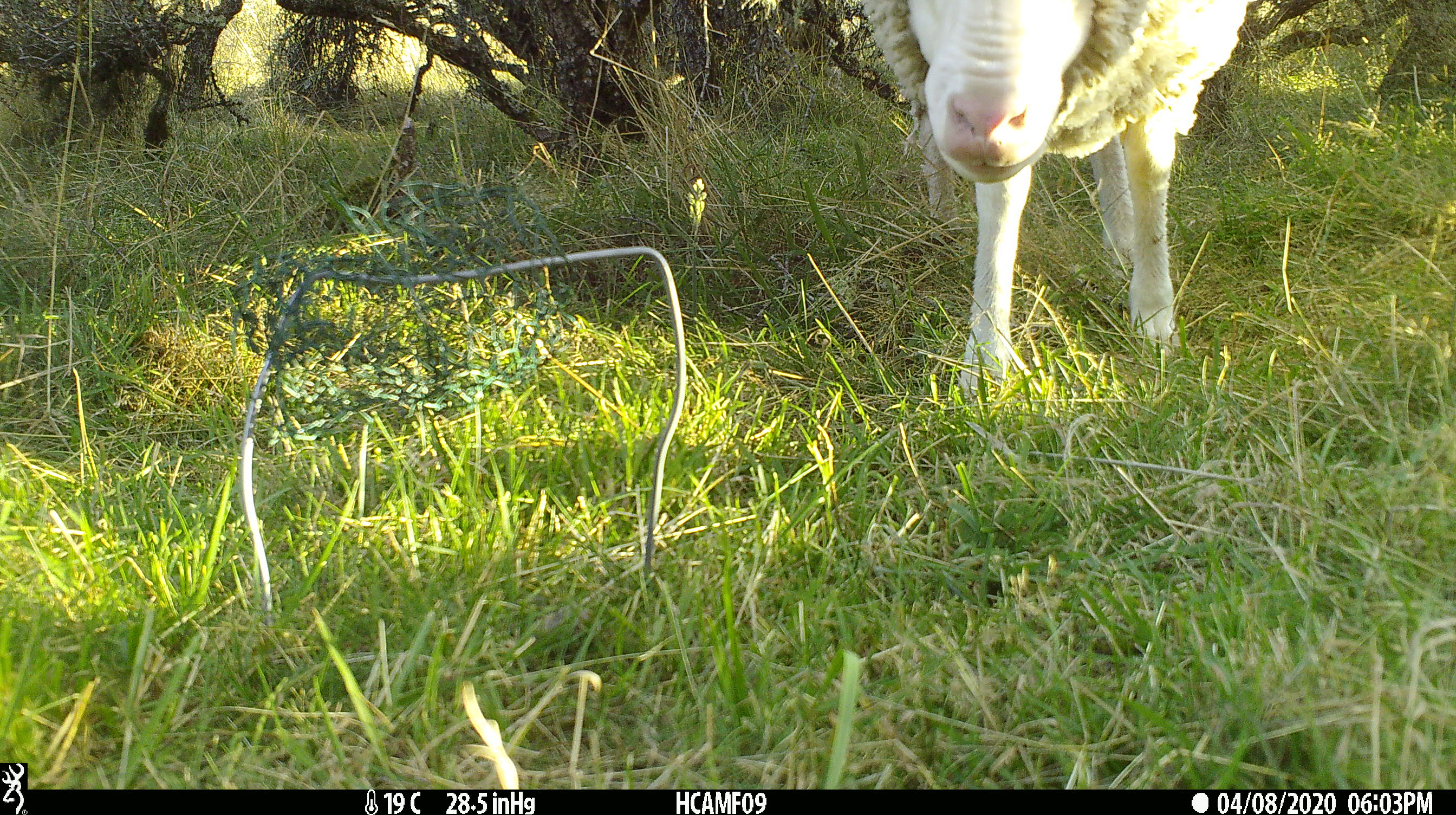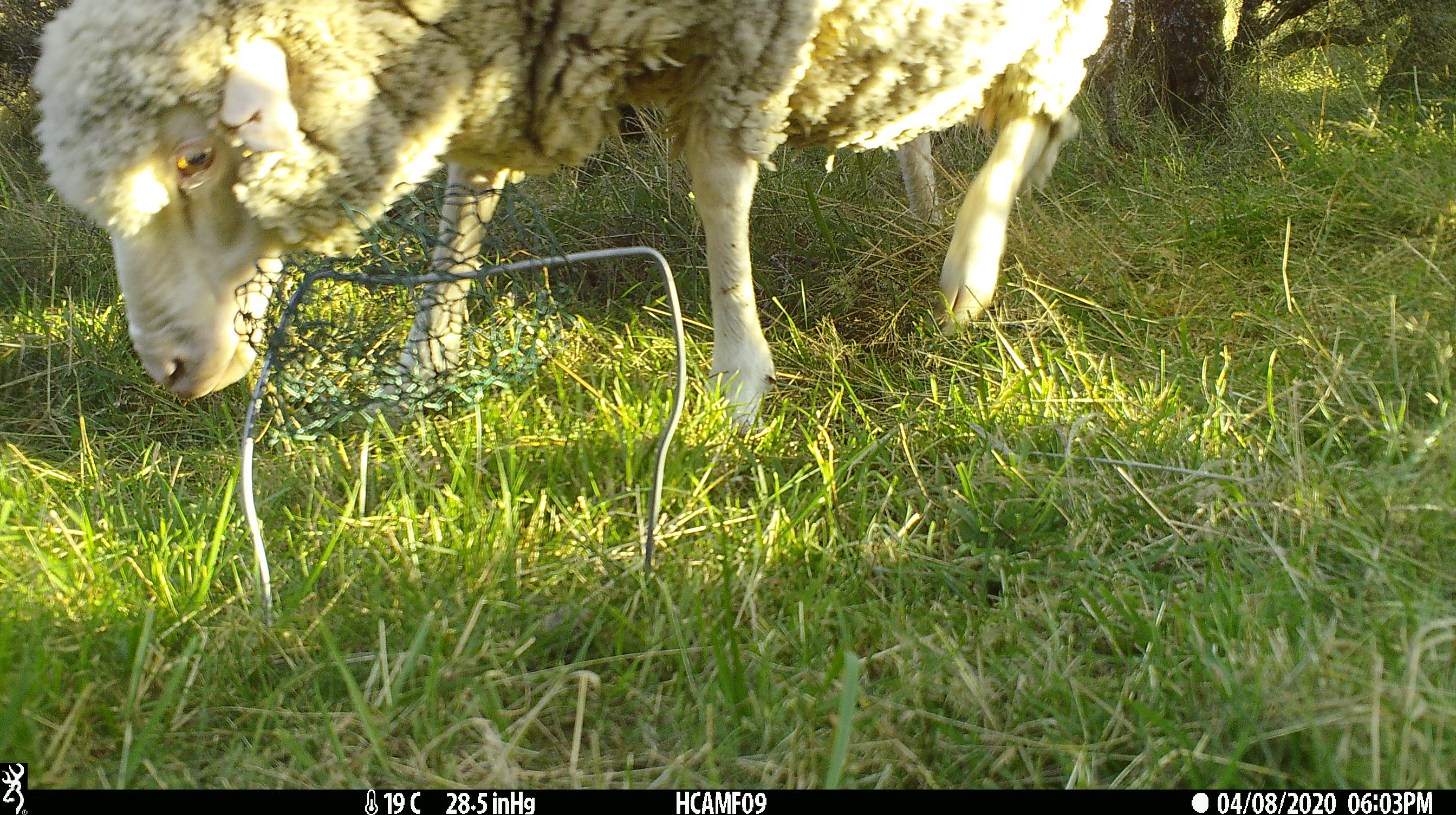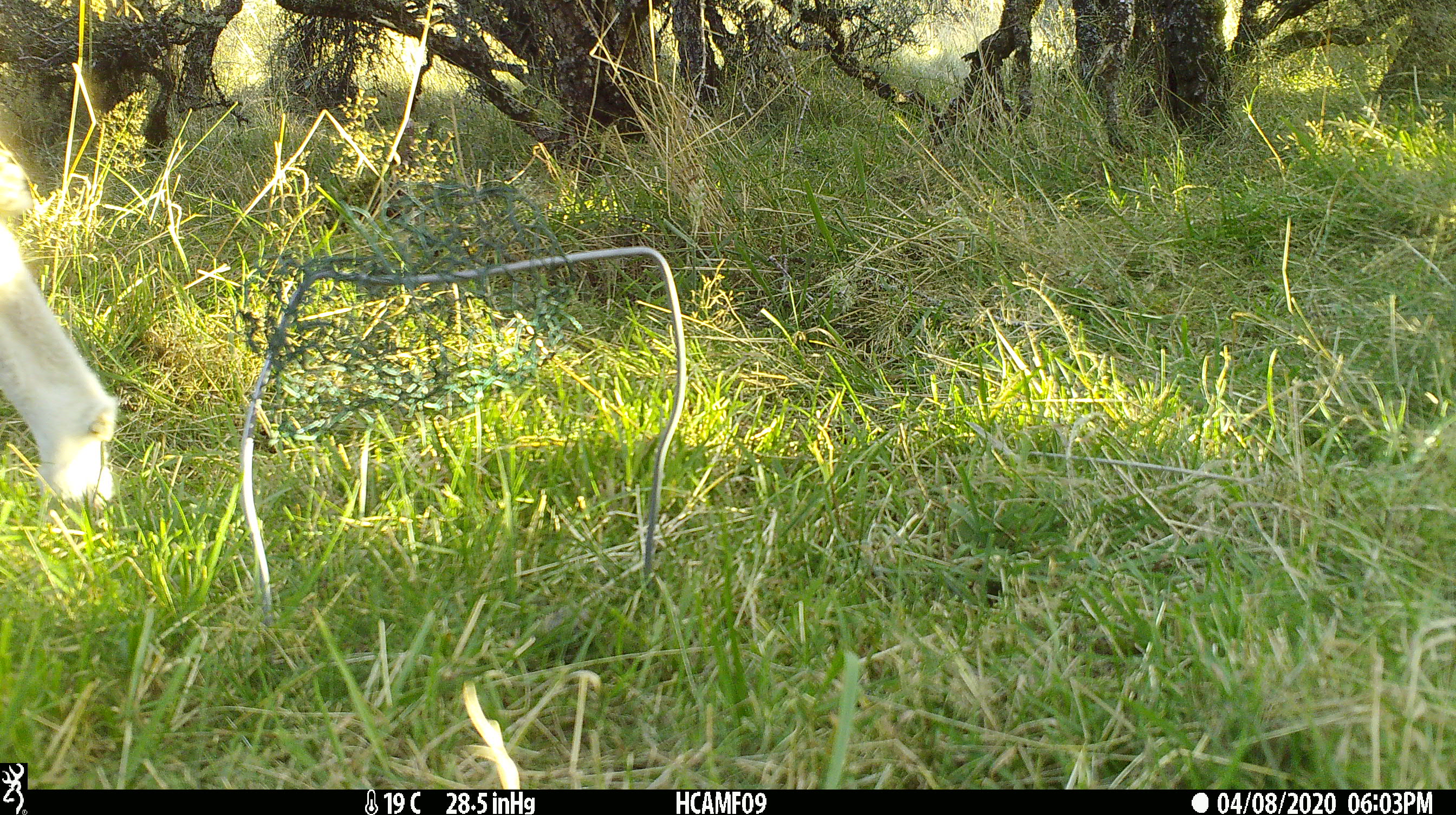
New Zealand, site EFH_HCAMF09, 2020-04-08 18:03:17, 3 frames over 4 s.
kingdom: Animalia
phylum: Chordata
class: Mammalia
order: Artiodactyla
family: Bovidae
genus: Ovis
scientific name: Ovis aries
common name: domestic sheep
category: sheep